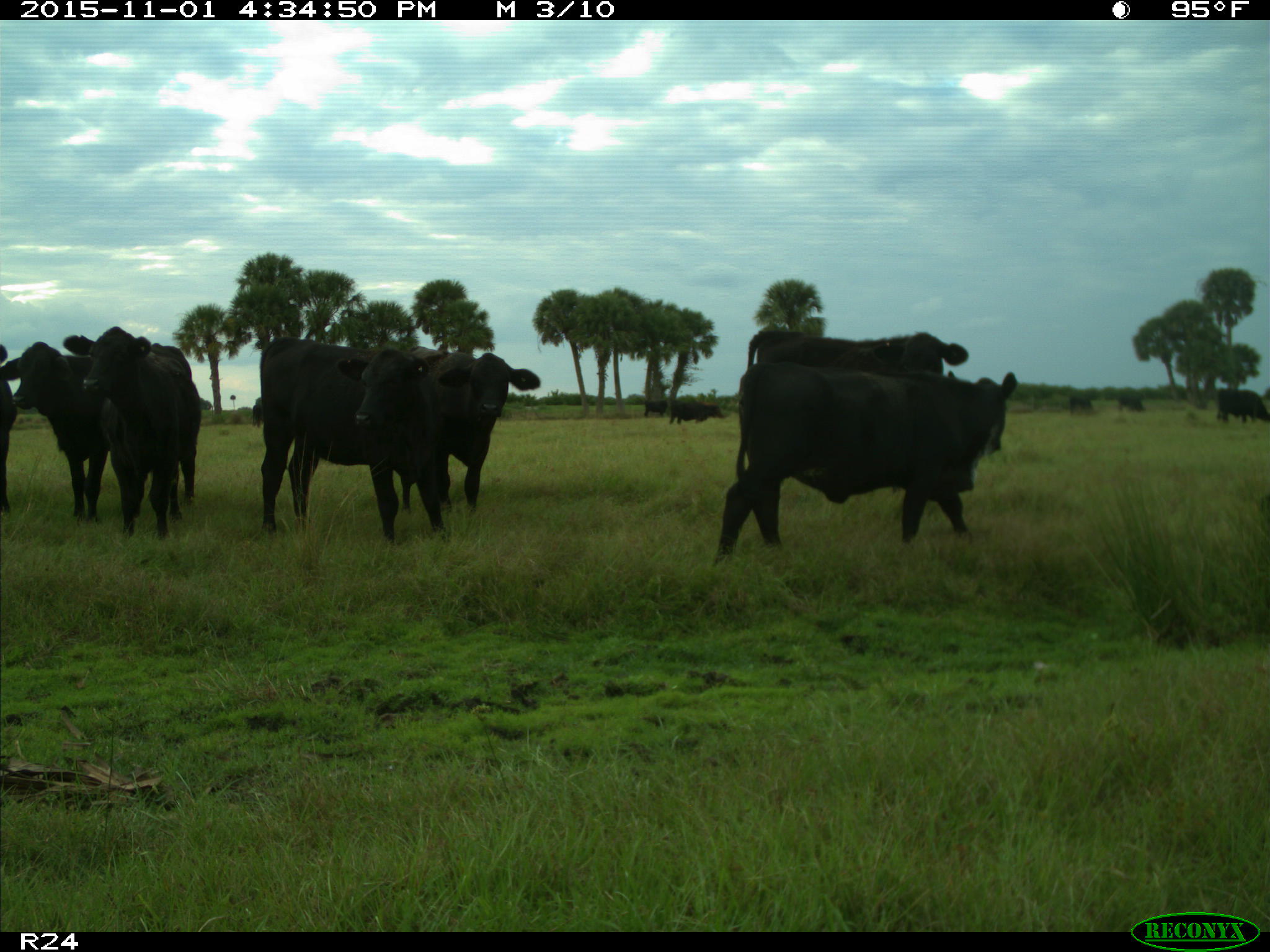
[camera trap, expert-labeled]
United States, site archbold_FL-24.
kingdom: Animalia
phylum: Chordata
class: Mammalia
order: Artiodactyla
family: Bovidae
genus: Bos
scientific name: Bos taurus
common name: domestic cow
Bos taurus (domestic cow).